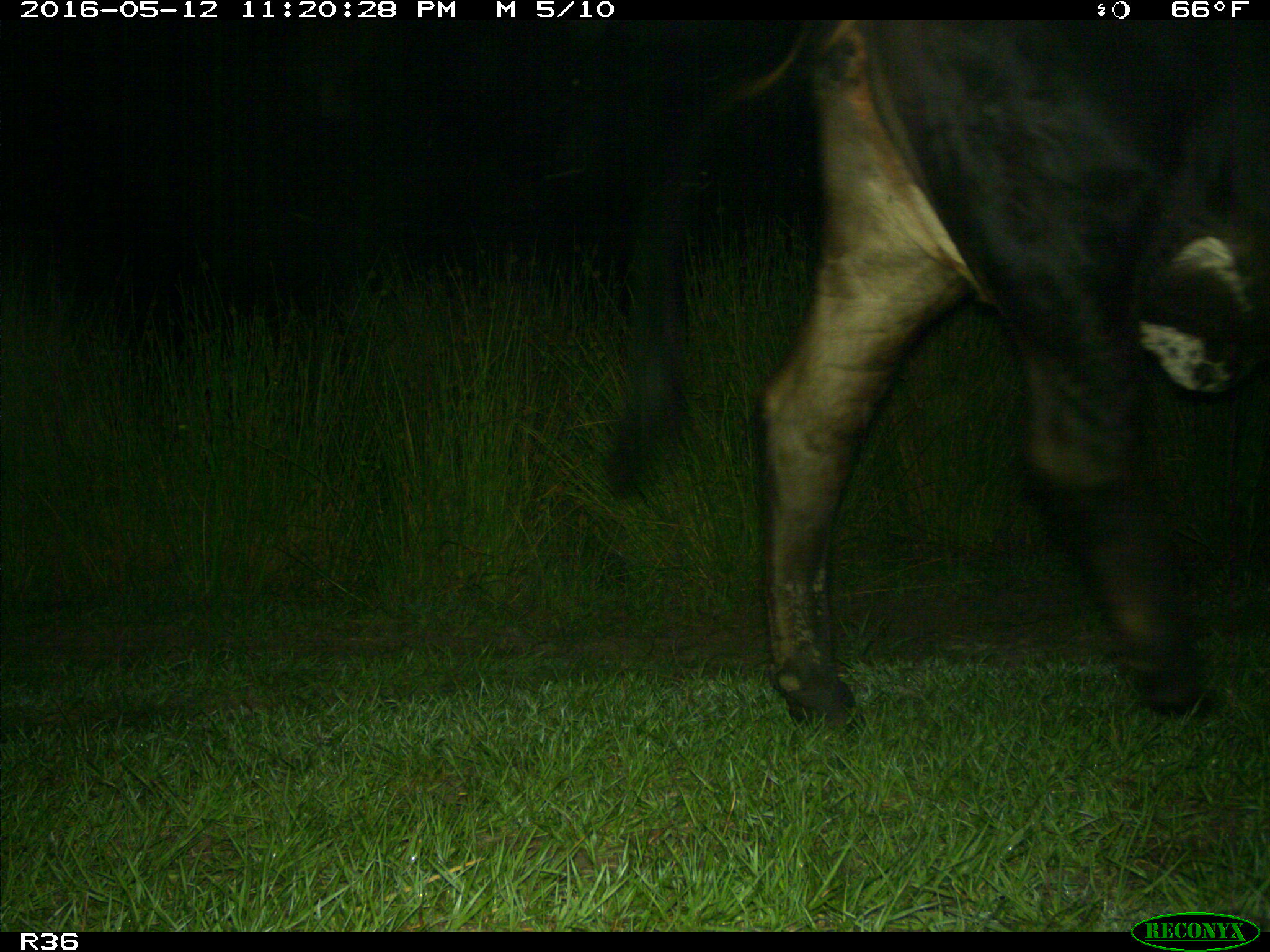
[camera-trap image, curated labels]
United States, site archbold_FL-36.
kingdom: Animalia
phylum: Chordata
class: Mammalia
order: Artiodactyla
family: Bovidae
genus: Bos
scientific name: Bos taurus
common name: domestic cow